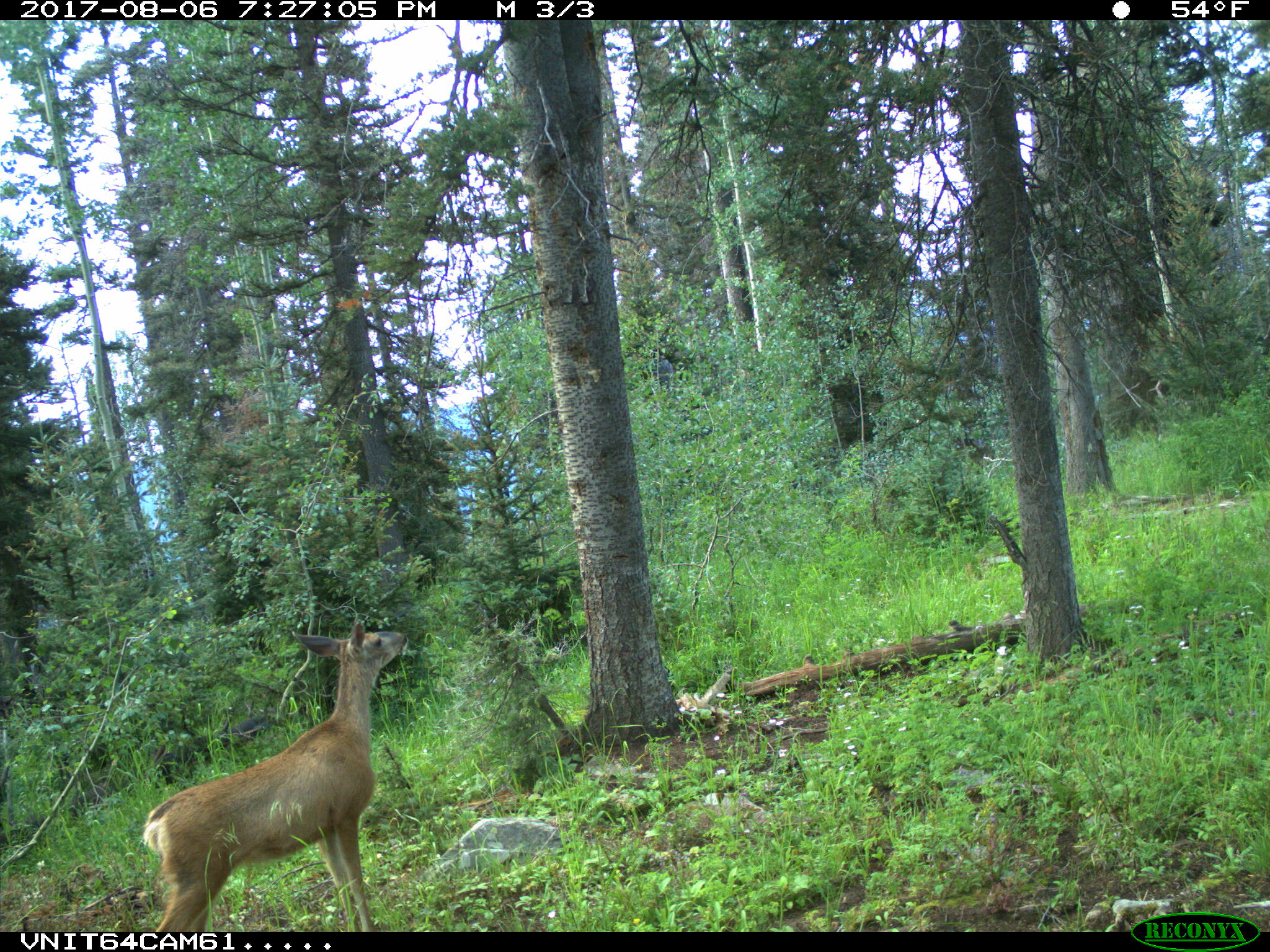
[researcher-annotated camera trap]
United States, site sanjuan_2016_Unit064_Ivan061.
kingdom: Animalia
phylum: Chordata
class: Mammalia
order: Artiodactyla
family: Cervidae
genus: Odocoileus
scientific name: Odocoileus hemionus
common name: mule deer